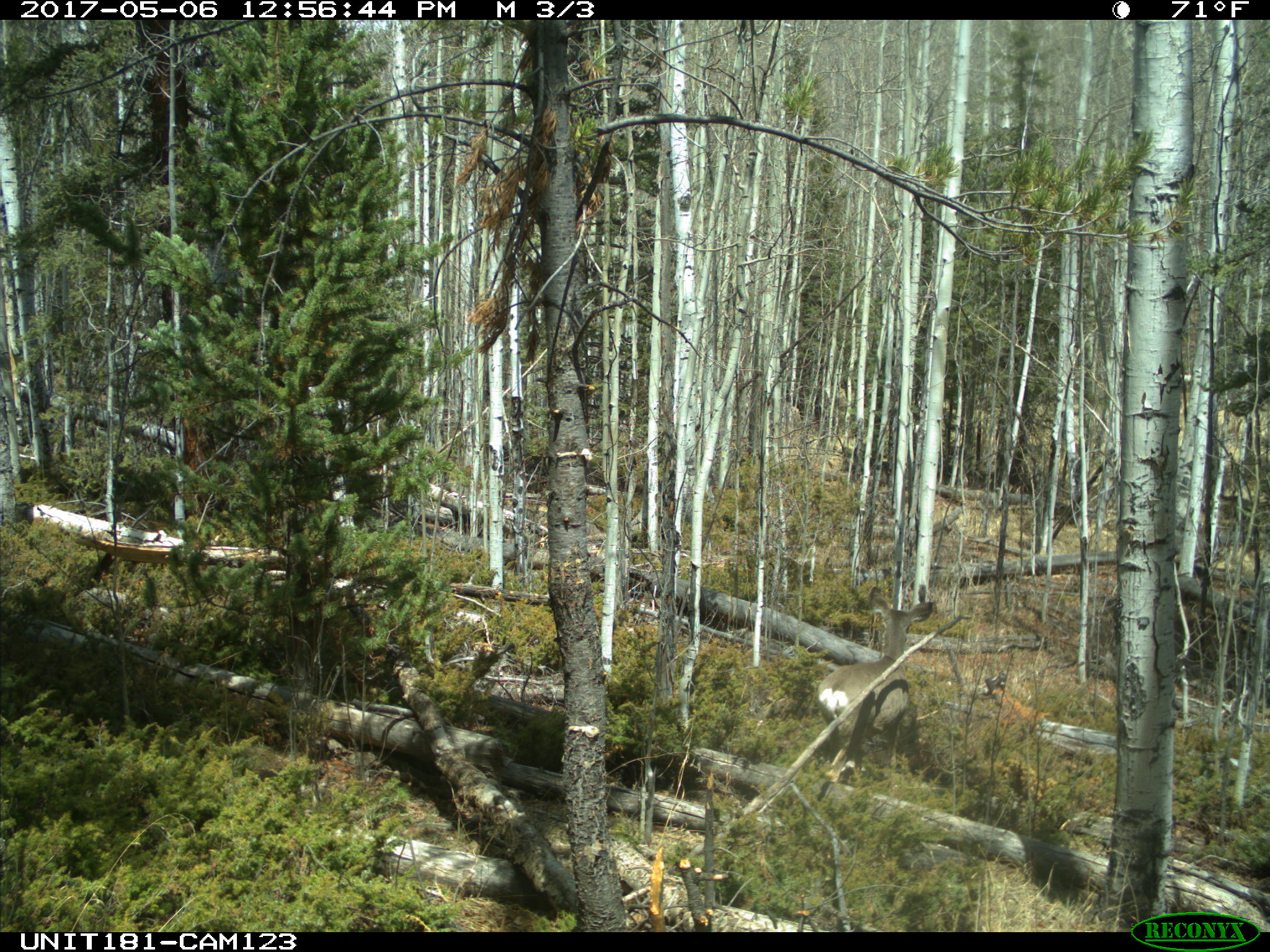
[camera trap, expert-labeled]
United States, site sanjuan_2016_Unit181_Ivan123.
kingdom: Animalia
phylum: Chordata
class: Mammalia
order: Artiodactyla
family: Cervidae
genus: Odocoileus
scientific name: Odocoileus hemionus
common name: mule deer